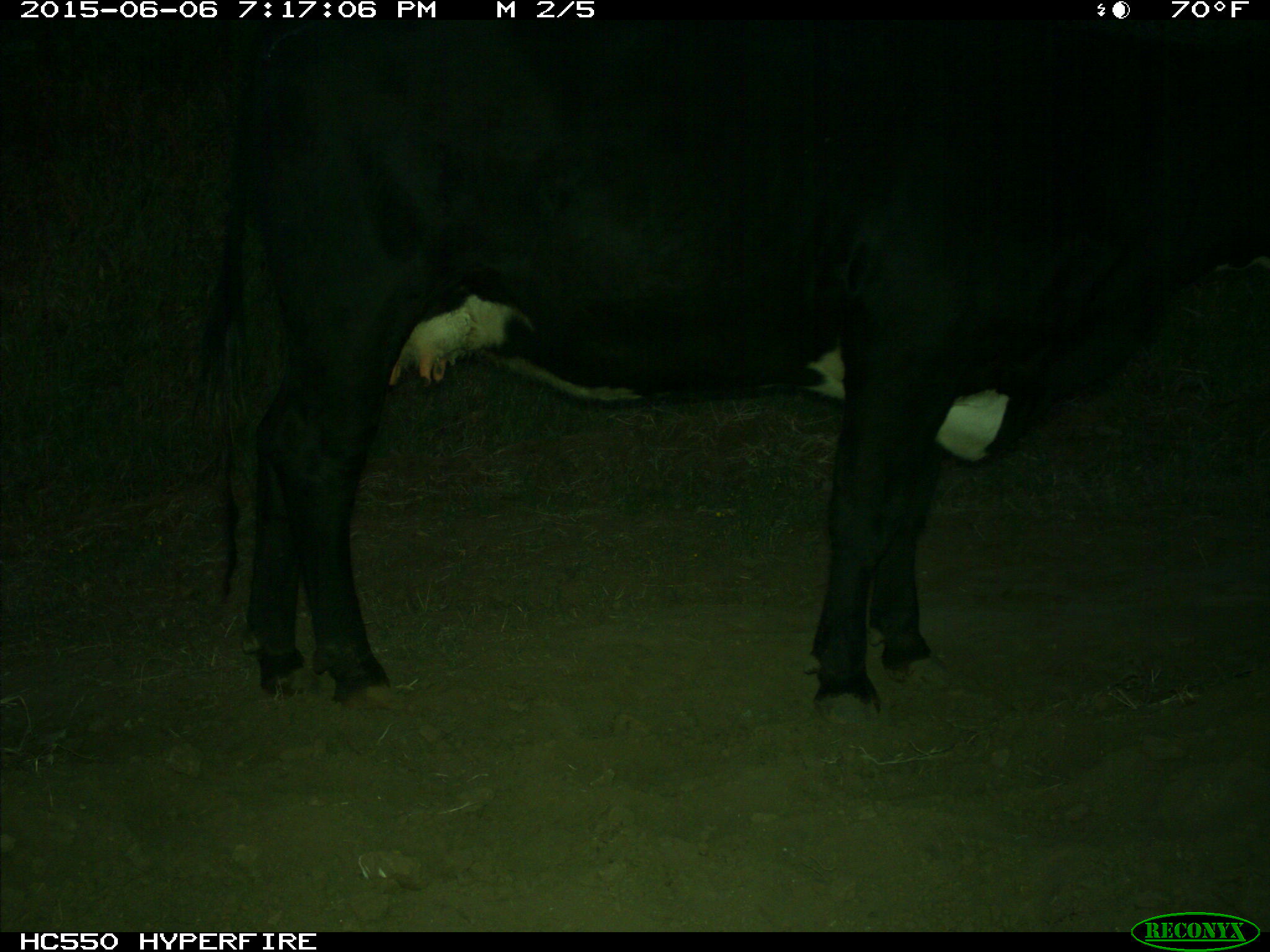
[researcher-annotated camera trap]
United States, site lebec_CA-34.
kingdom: Animalia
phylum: Chordata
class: Mammalia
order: Artiodactyla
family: Bovidae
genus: Bos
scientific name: Bos taurus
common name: domestic cow